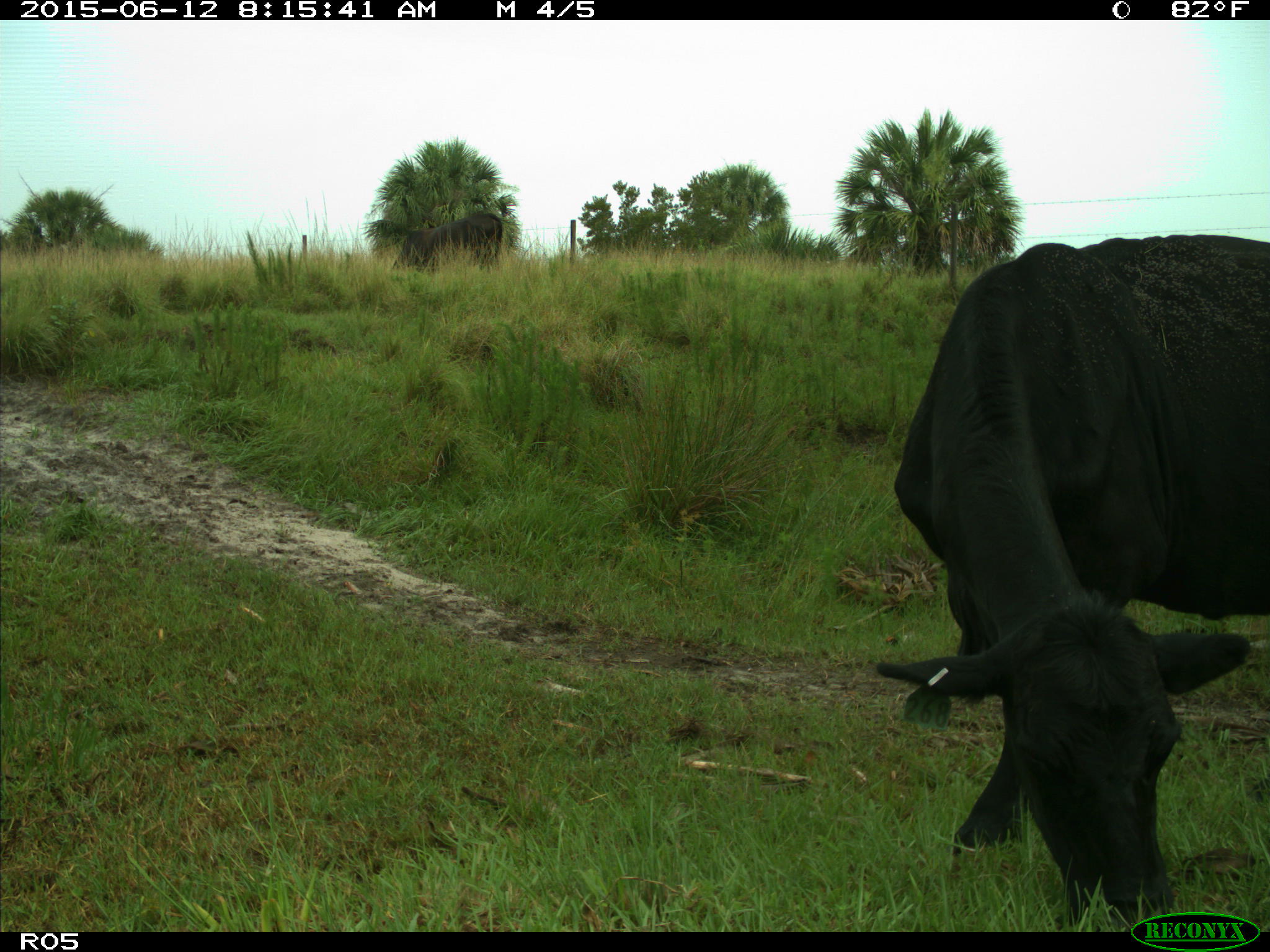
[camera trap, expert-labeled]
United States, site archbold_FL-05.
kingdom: Animalia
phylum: Chordata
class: Mammalia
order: Artiodactyla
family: Bovidae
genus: Bos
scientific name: Bos taurus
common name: domestic cow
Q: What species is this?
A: Bos taurus (domestic cow).